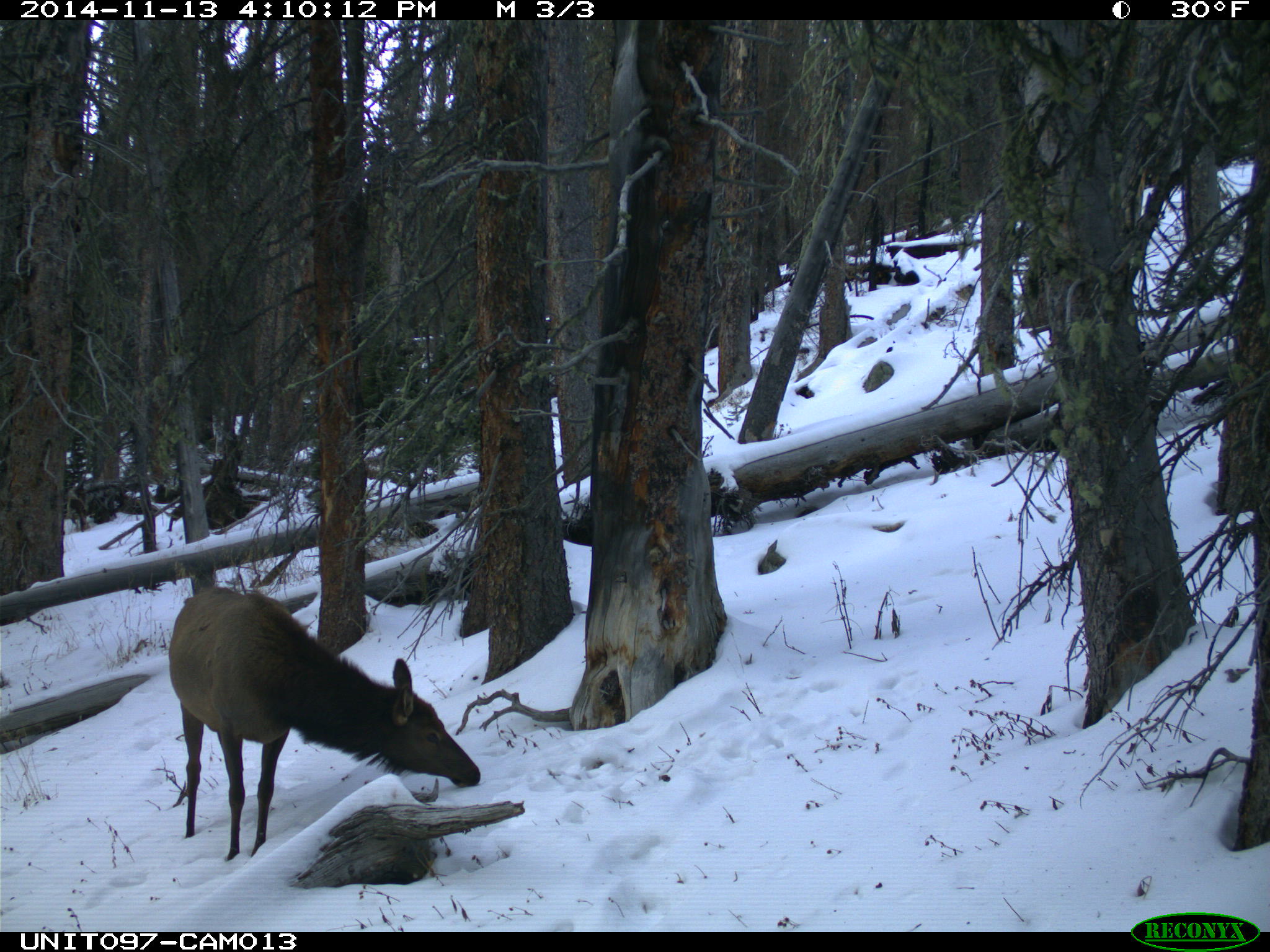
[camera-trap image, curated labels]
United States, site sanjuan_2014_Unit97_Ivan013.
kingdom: Animalia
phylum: Chordata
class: Mammalia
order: Artiodactyla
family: Cervidae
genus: Cervus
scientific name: Cervus elaphus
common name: red deer